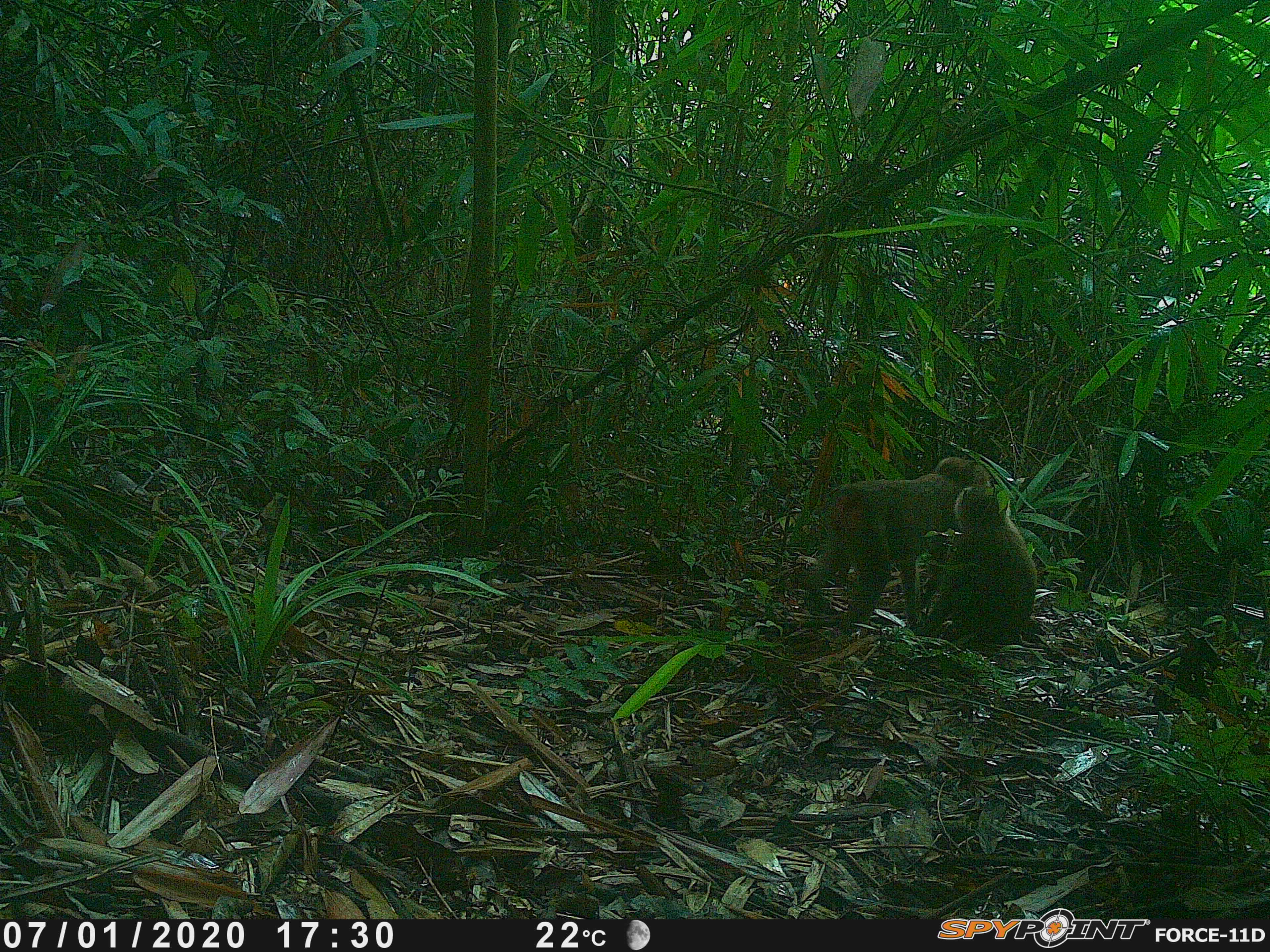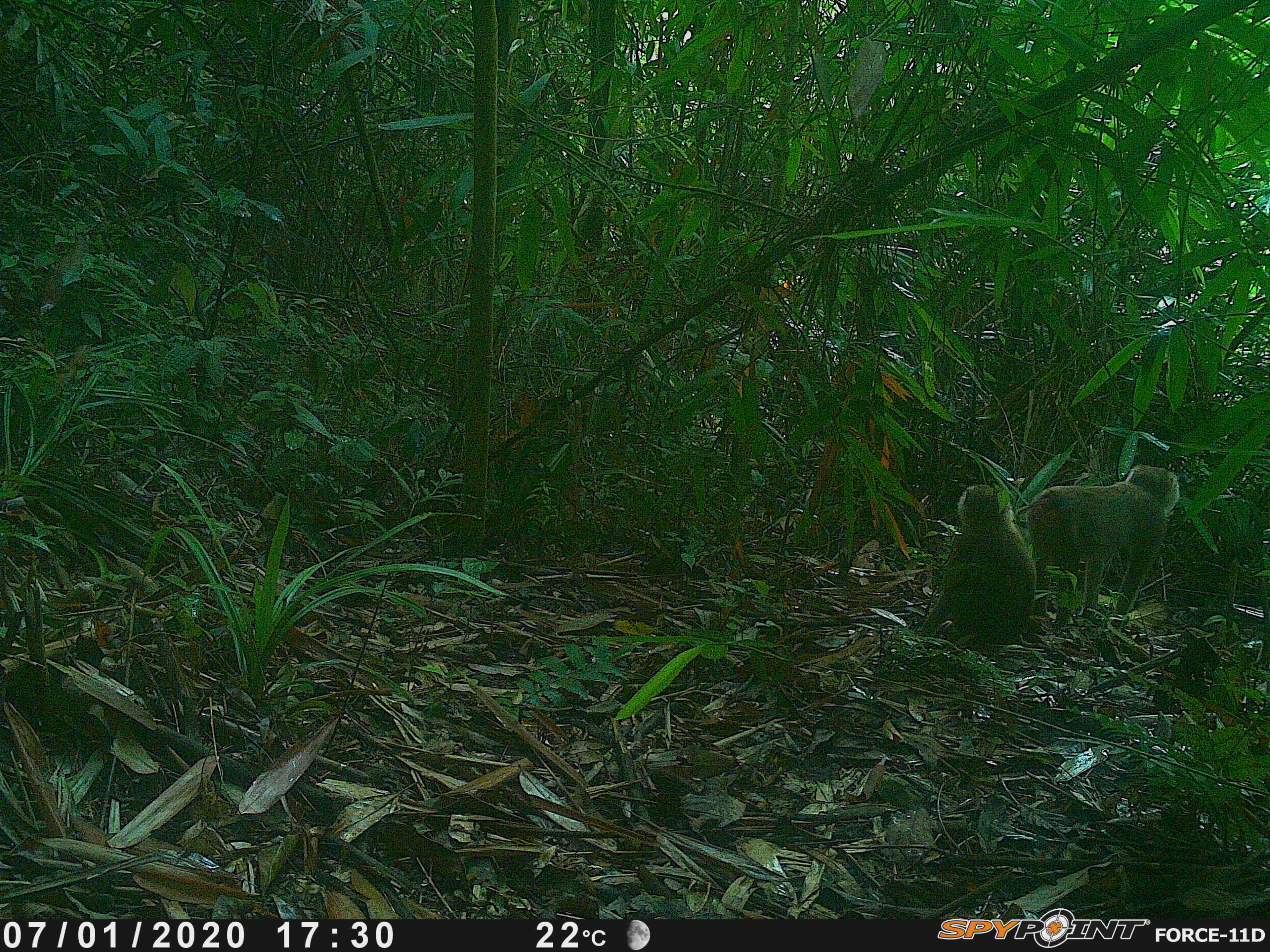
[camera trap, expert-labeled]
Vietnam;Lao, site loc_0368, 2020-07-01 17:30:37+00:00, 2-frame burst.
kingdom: Animalia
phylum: Chordata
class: Mammalia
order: Primates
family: Cercopithecidae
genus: Macaca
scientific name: Macaca nemestrina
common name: pig-tailed macaque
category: pig tailed macaque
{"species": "pig tailed macaque (pig-tailed macaque) (Macaca nemestrina)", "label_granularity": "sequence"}